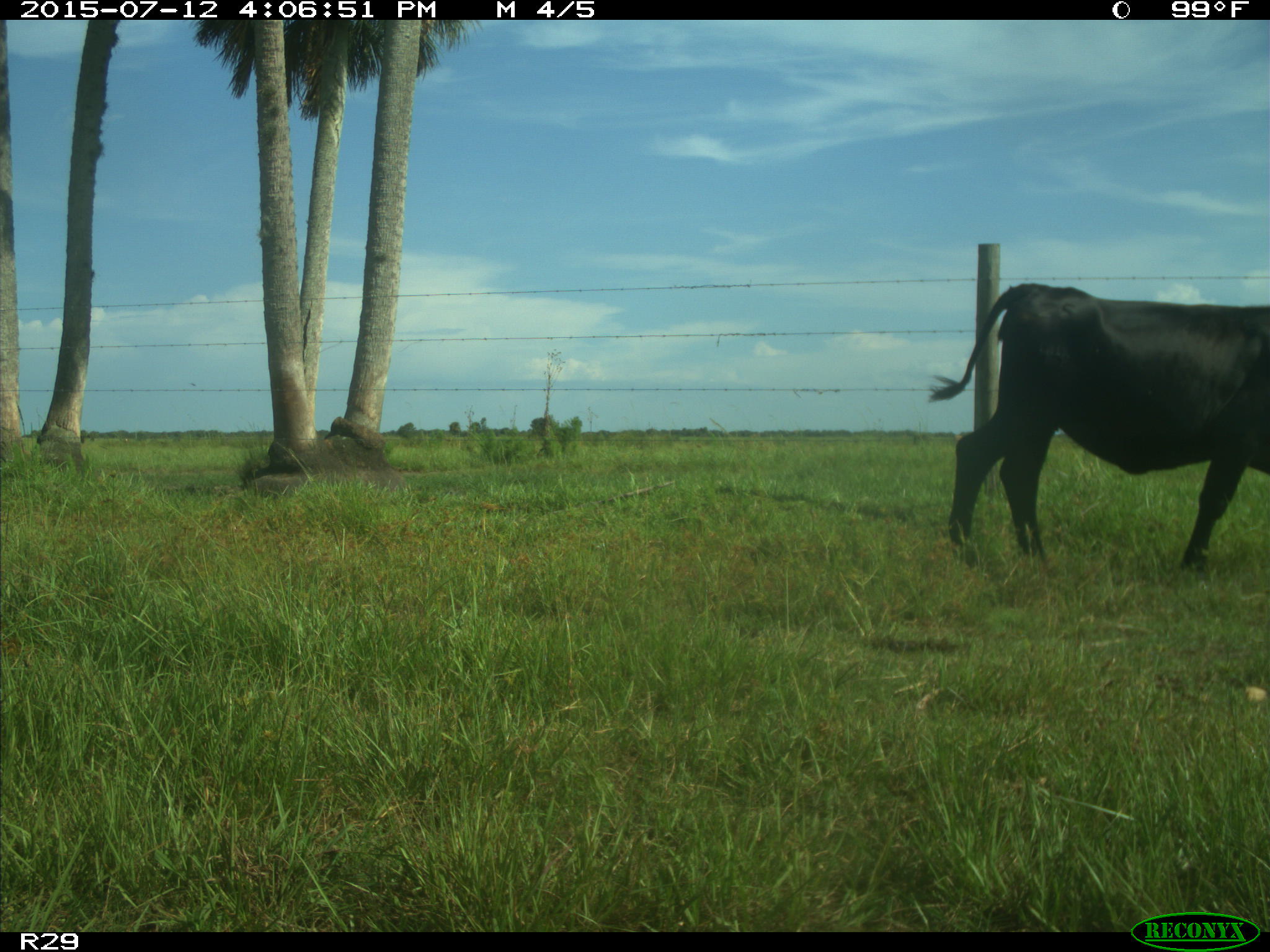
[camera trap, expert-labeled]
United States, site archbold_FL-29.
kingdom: Animalia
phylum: Chordata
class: Mammalia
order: Artiodactyla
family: Bovidae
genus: Bos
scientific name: Bos taurus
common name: domestic cow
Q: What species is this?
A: Bos taurus (domestic cow).